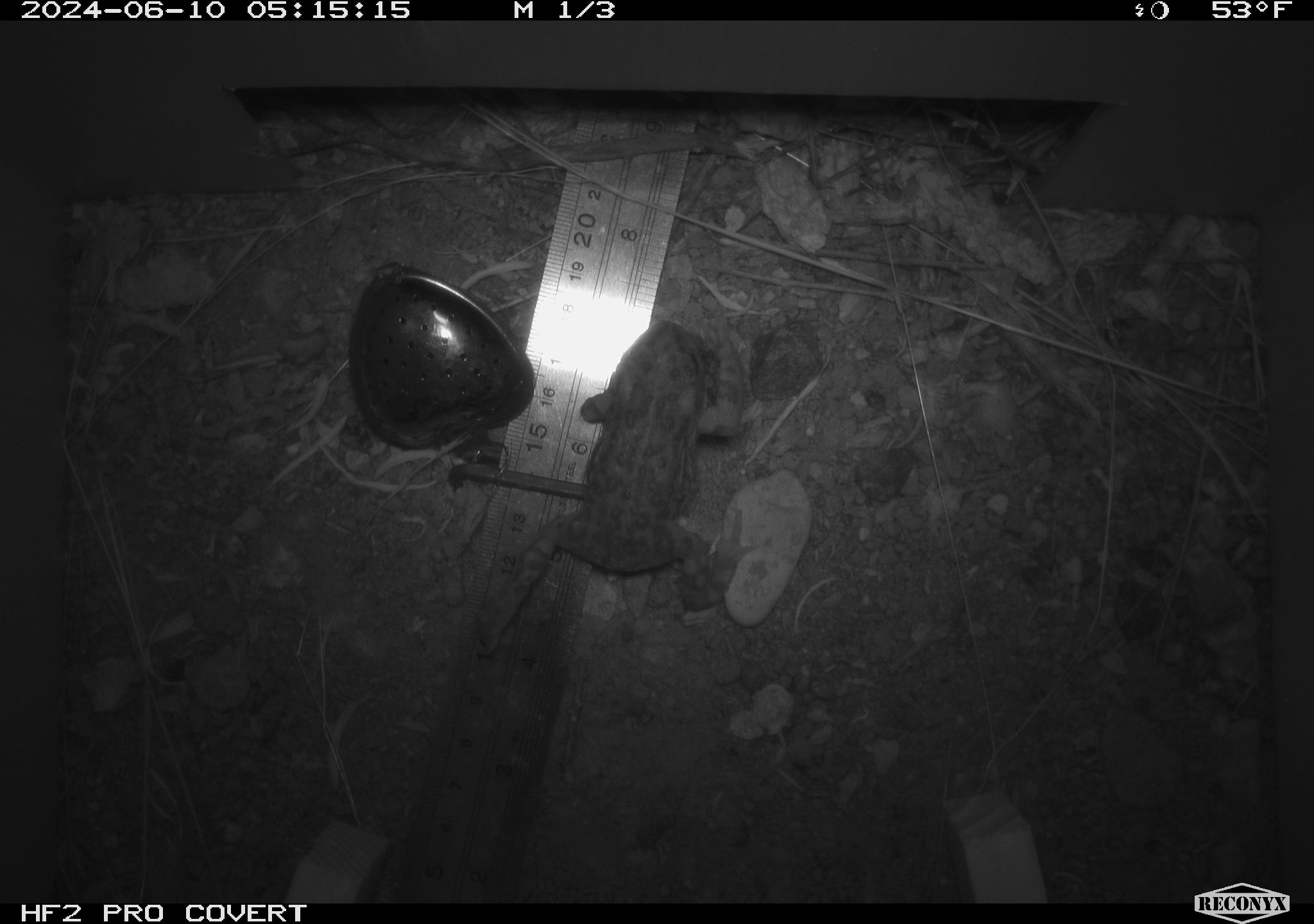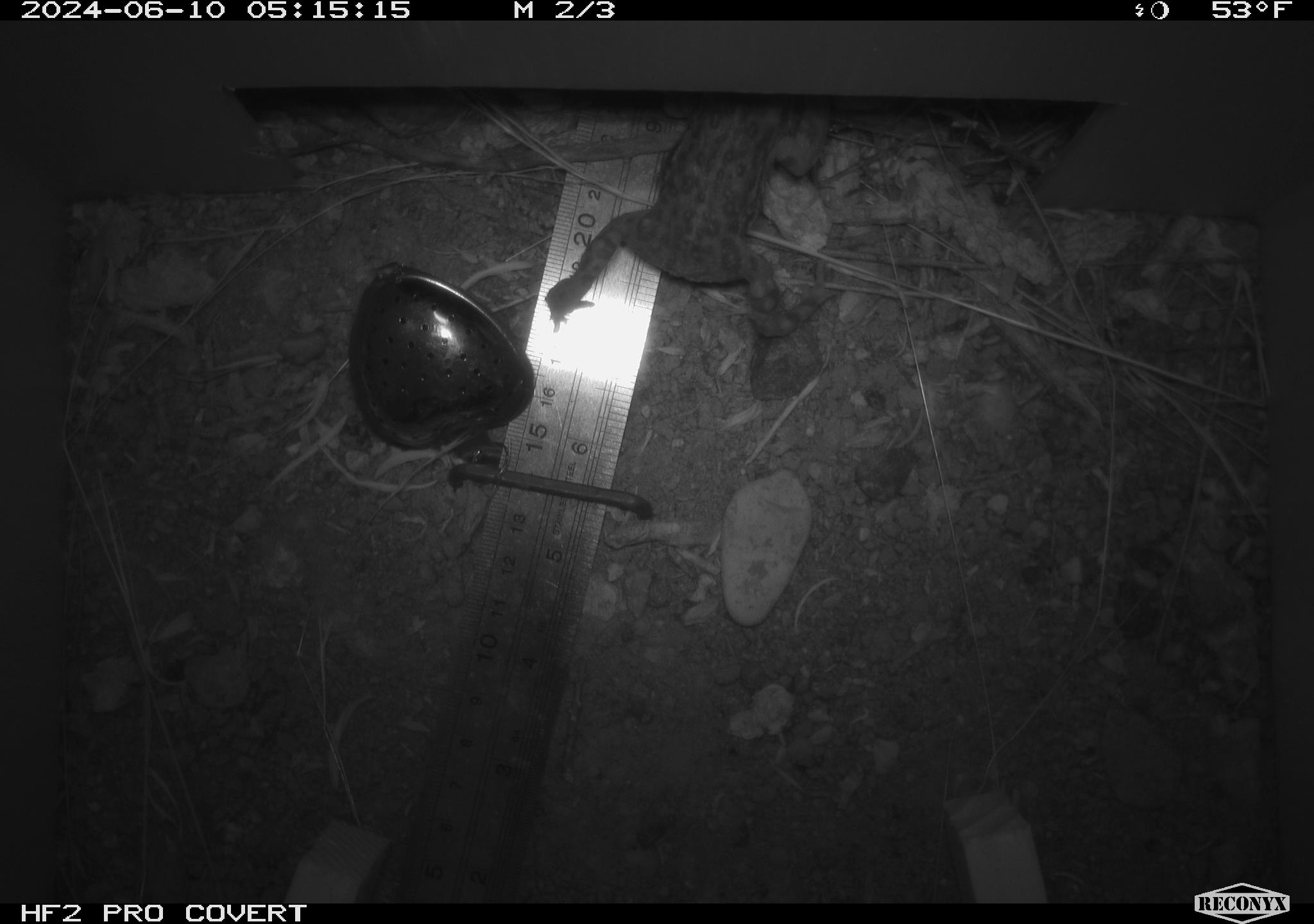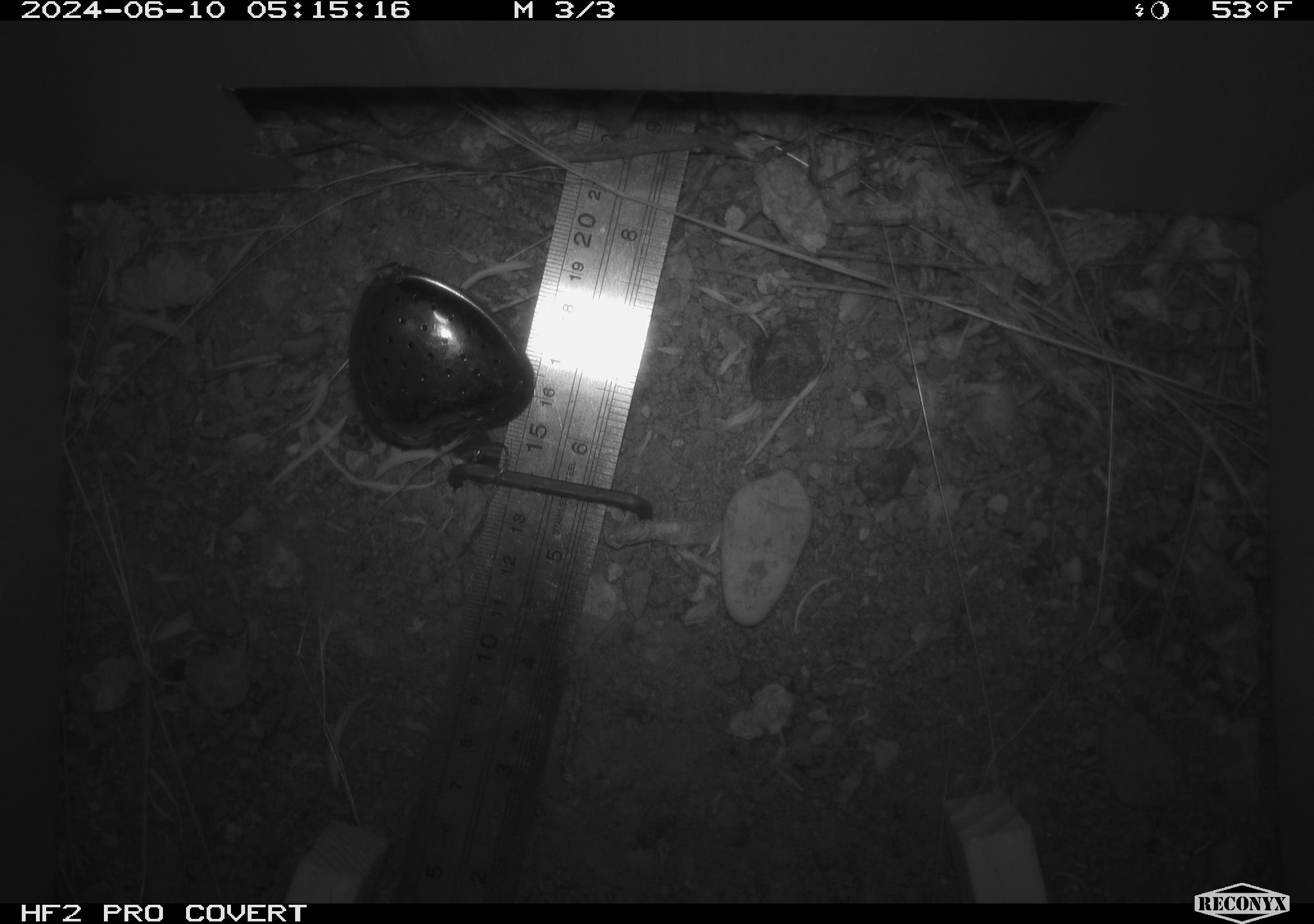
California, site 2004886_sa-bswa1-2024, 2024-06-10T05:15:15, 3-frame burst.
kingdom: Animalia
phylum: Chordata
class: Amphibia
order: Anura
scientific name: Anura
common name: frogs